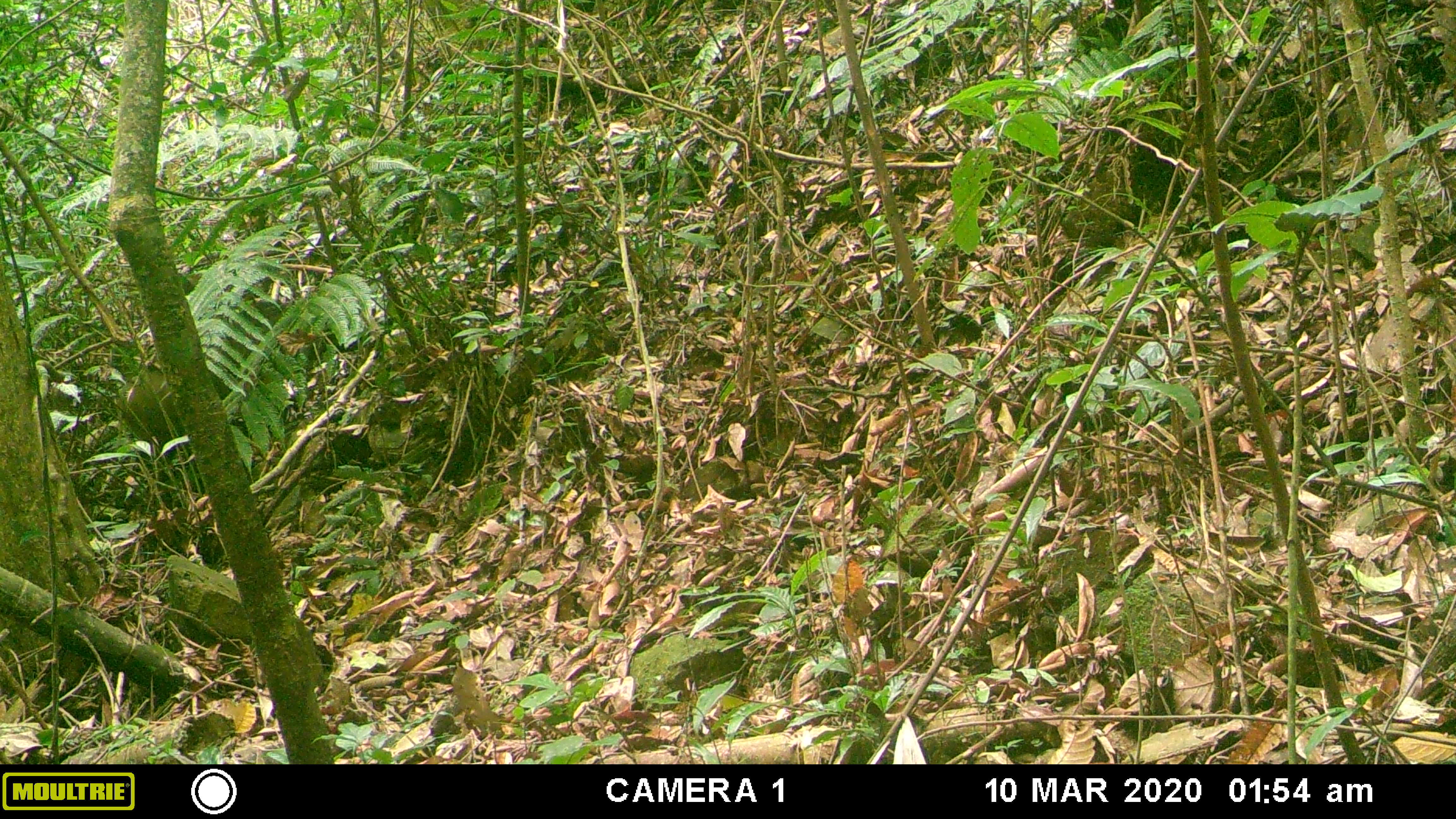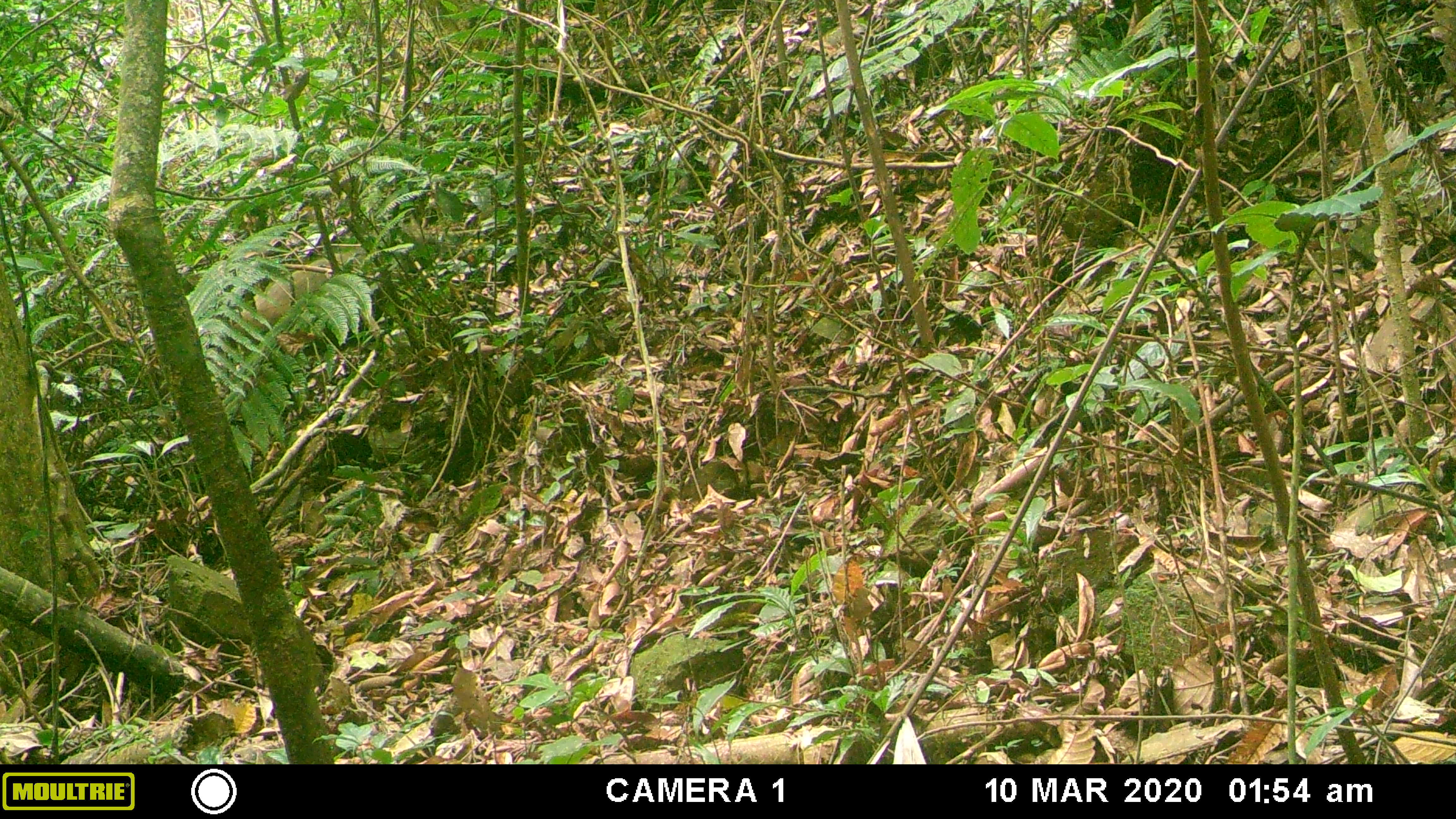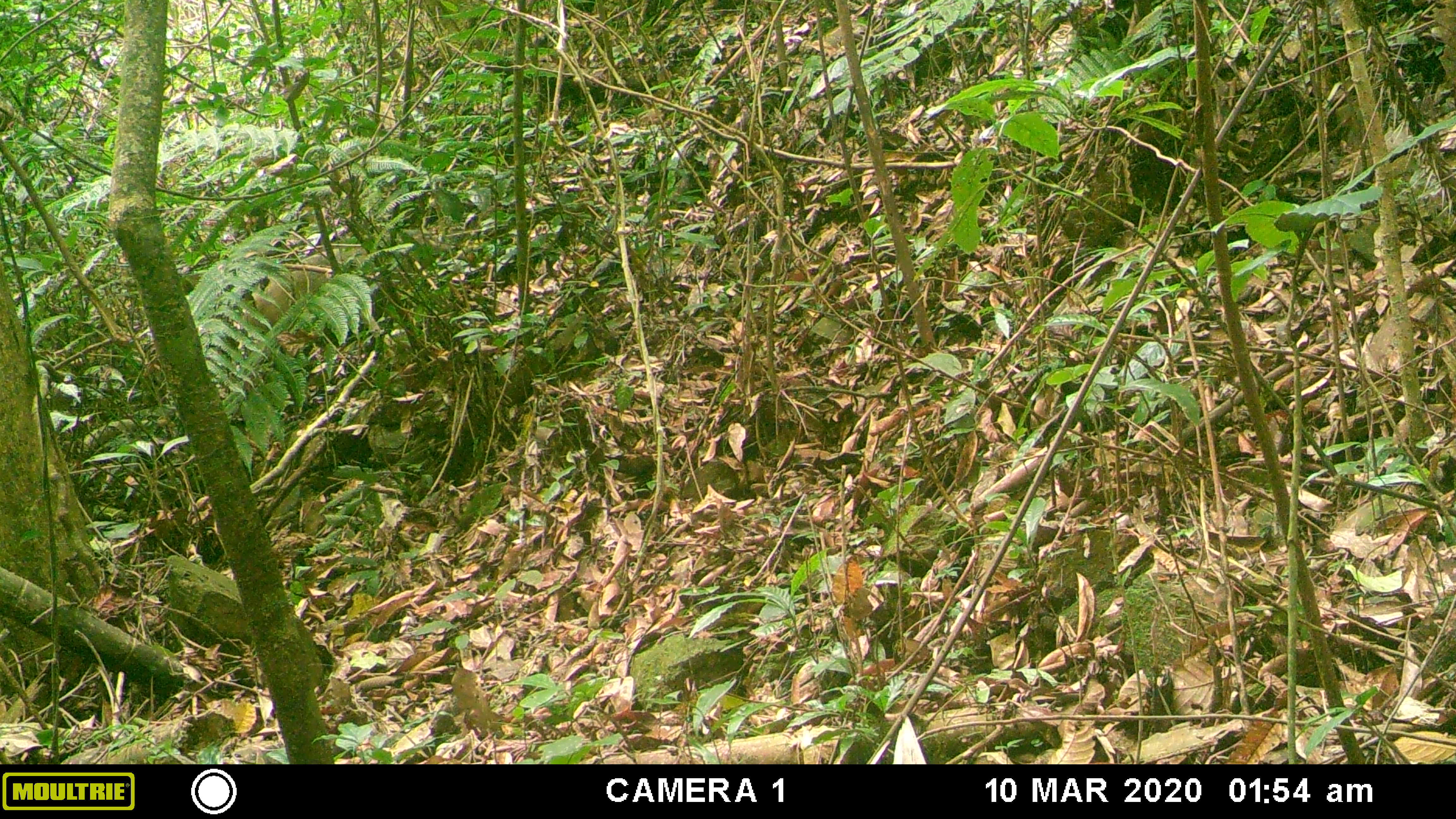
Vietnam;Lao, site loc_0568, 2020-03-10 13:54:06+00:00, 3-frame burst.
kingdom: Animalia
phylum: Chordata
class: Mammalia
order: Artiodactyla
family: Suidae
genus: Sus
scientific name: Sus scrofa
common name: eurasian wild pig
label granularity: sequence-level